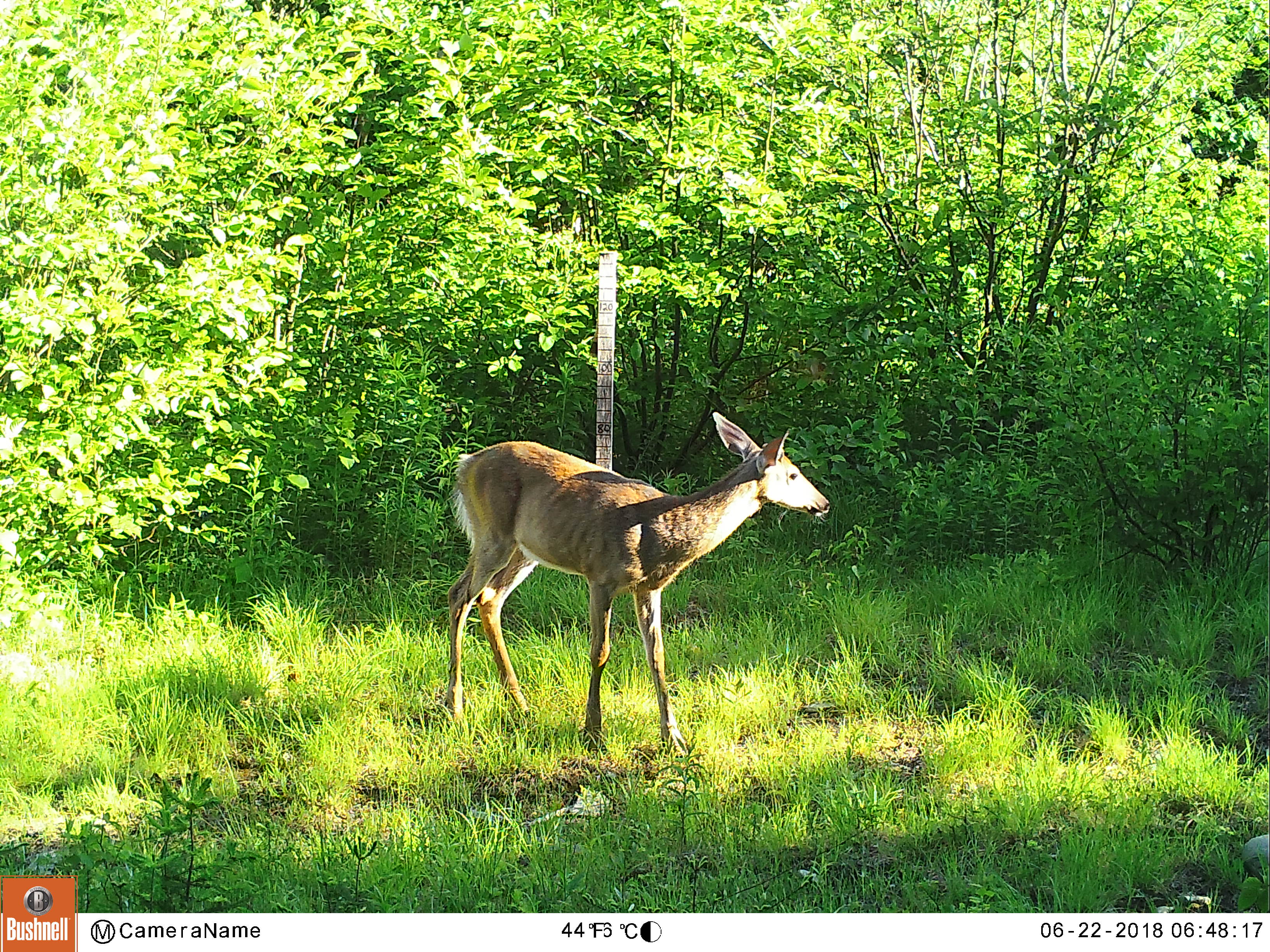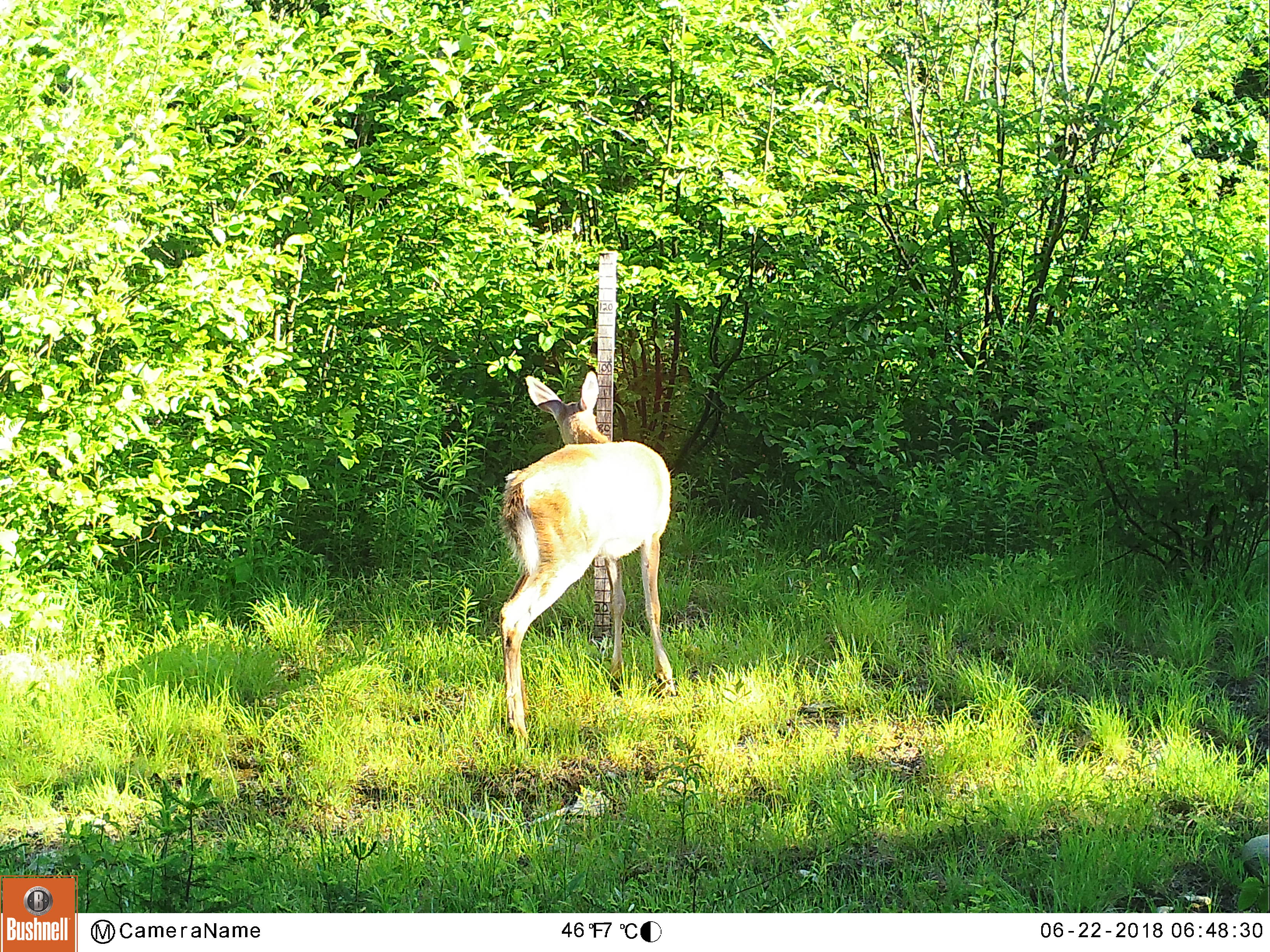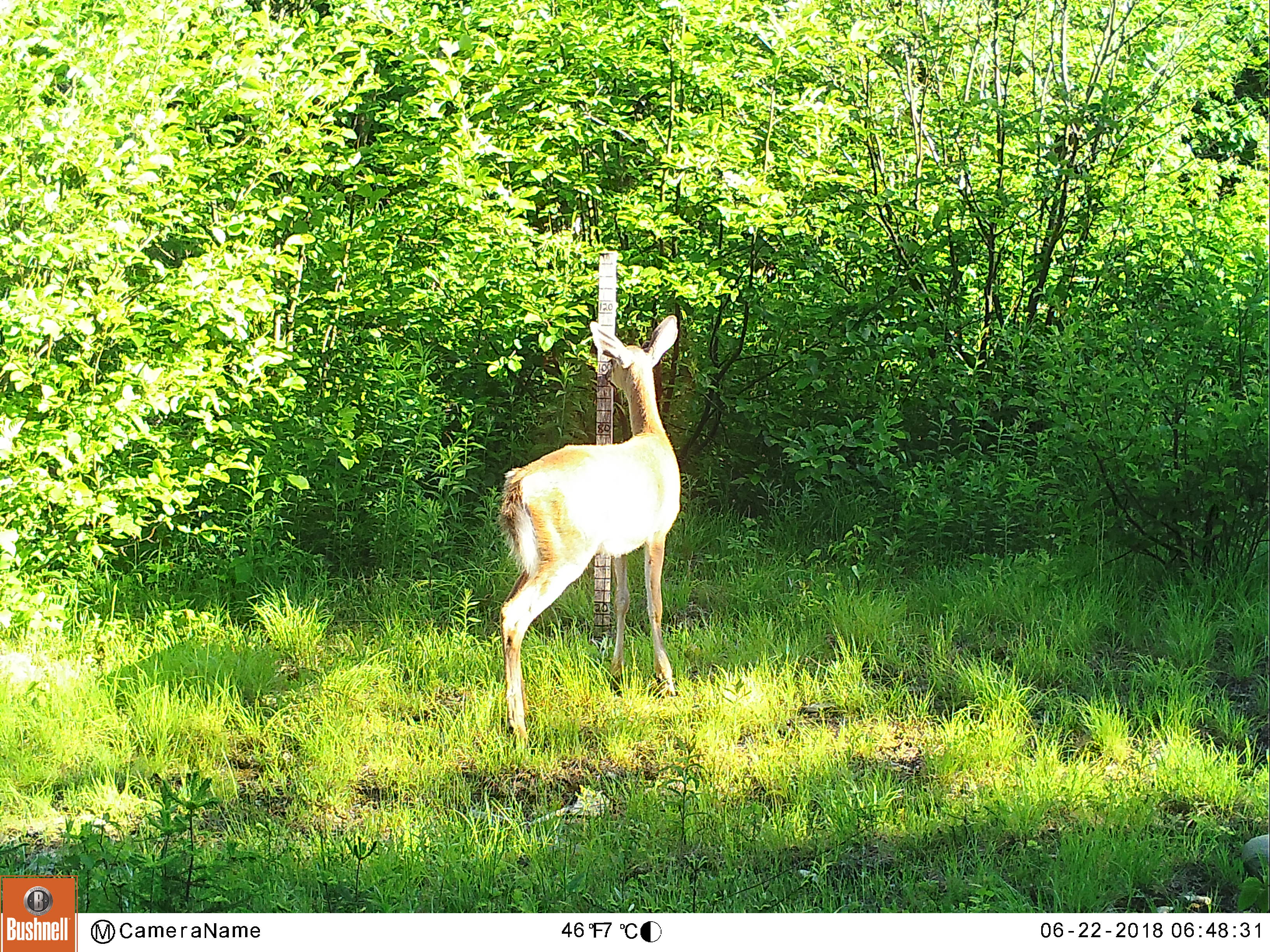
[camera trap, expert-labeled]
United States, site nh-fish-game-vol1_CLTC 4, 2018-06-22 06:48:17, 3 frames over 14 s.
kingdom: Animalia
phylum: Chordata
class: Mammalia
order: Artiodactyla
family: Cervidae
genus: Odocoileus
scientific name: Odocoileus virginianus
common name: white-tailed deer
White-tailed deer (Odocoileus virginianus).